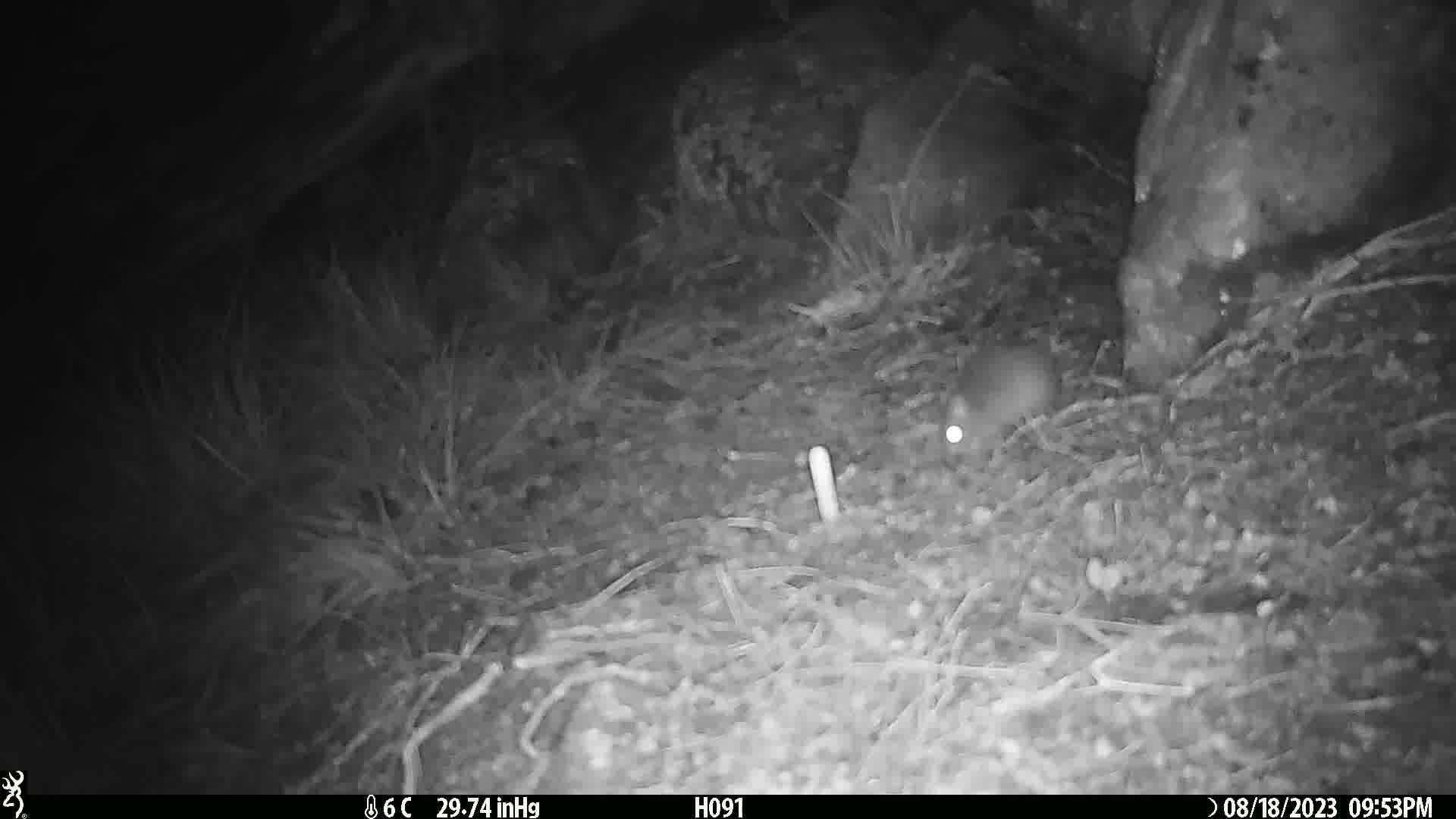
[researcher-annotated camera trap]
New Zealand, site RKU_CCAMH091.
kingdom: Animalia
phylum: Chordata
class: Mammalia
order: Rodentia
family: Muridae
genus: Rattus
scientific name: Rattus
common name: rat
Rat (Rattus).